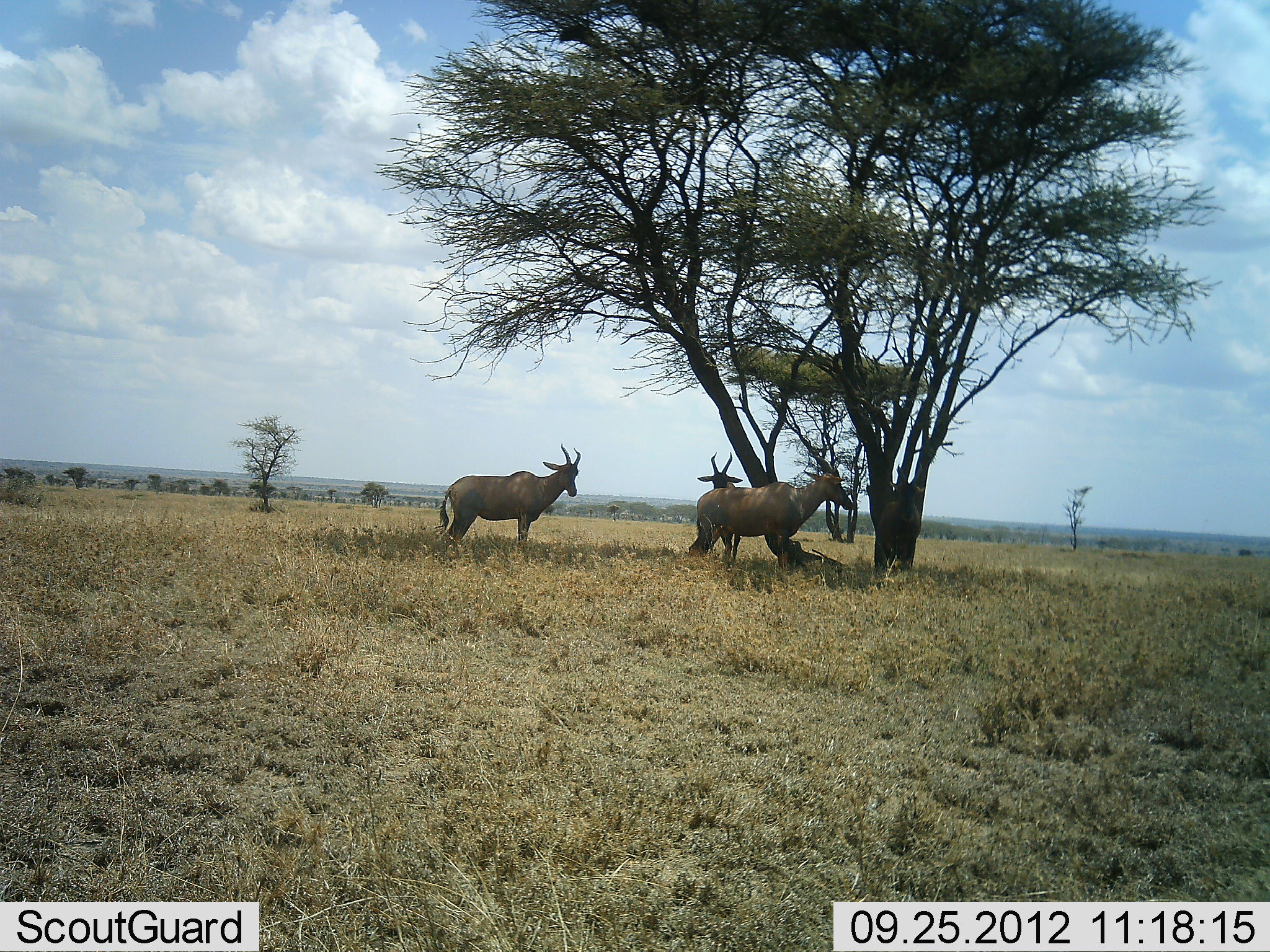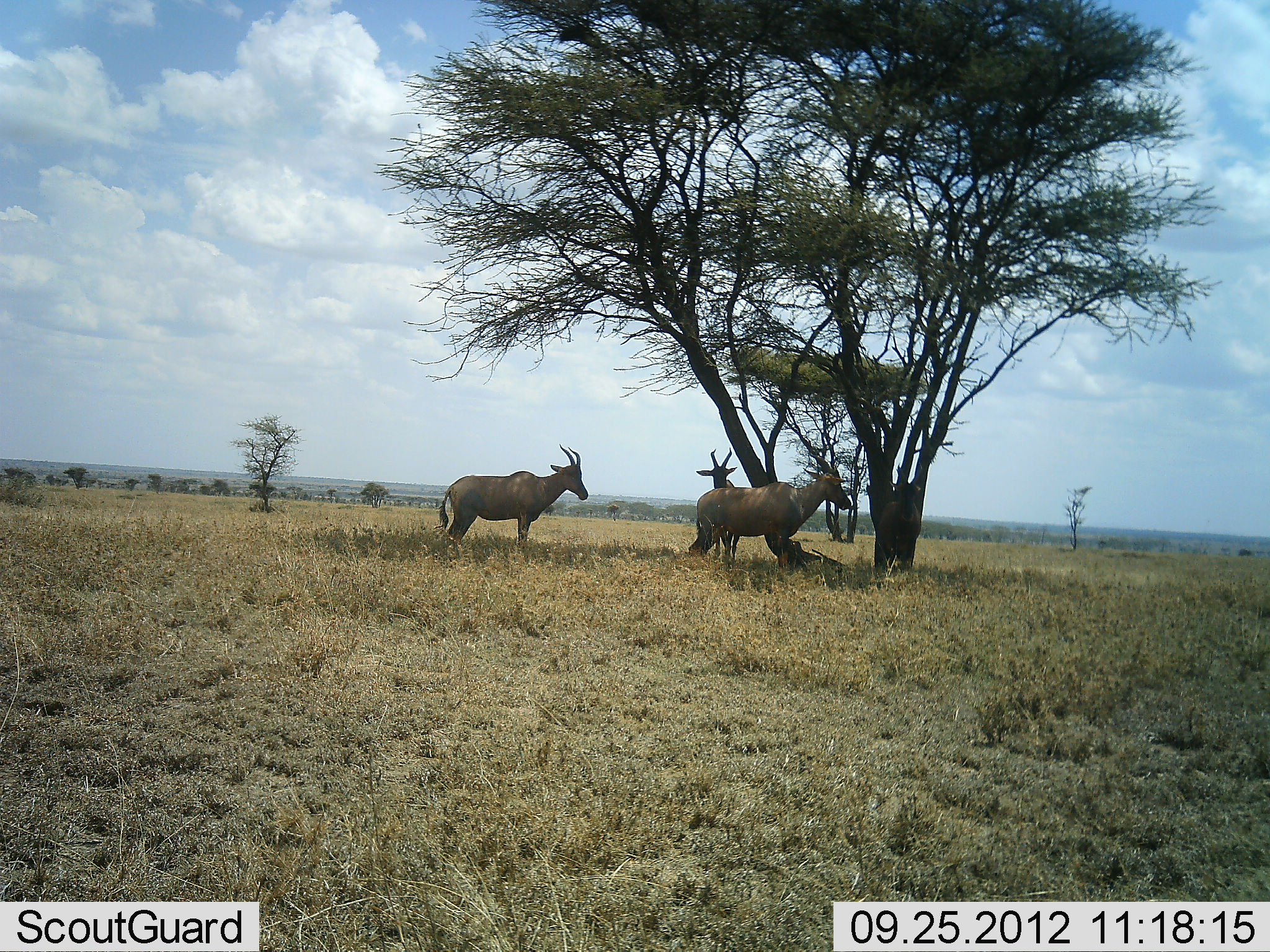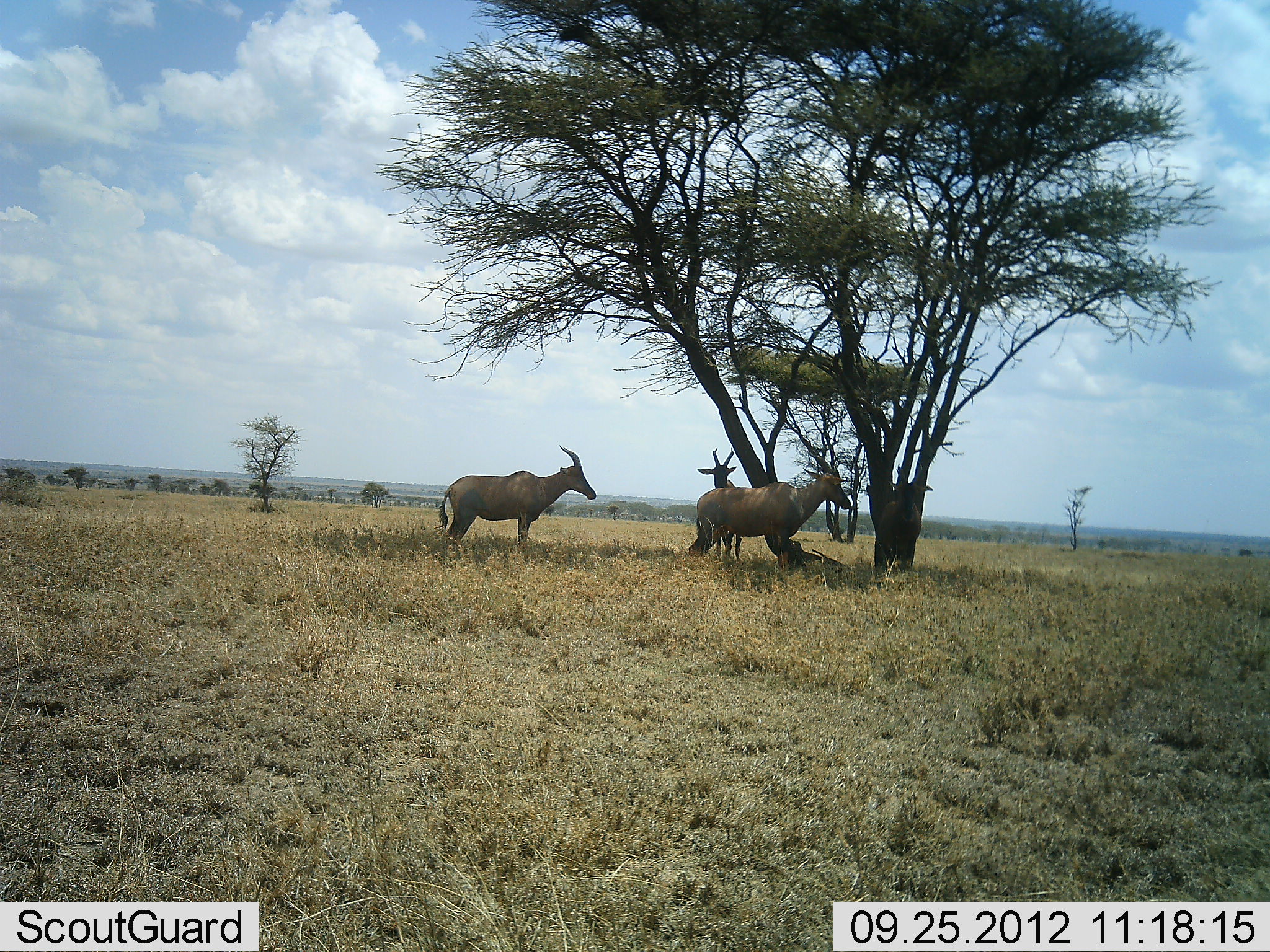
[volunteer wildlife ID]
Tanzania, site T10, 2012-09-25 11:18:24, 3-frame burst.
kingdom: Animalia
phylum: Chordata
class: Mammalia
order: Artiodactyla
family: Bovidae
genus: Damaliscus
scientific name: Damaliscus lunatus jimela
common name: topi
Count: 3.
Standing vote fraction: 90%.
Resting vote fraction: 10%.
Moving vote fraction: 0%.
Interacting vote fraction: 0%.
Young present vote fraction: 0%.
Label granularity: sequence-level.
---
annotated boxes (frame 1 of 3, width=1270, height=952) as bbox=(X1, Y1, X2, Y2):
animal: bbox=(688, 452, 853, 581); bbox=(696, 451, 845, 572); bbox=(434, 442, 581, 561); bbox=(879, 463, 926, 579)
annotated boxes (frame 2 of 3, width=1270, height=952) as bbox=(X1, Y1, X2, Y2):
animal: bbox=(683, 452, 851, 575); bbox=(433, 443, 590, 563); bbox=(695, 448, 741, 563); bbox=(876, 461, 922, 576)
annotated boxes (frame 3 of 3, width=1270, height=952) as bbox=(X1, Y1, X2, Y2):
animal: bbox=(687, 452, 851, 570); bbox=(432, 445, 597, 549); bbox=(877, 461, 933, 571); bbox=(696, 447, 743, 559)